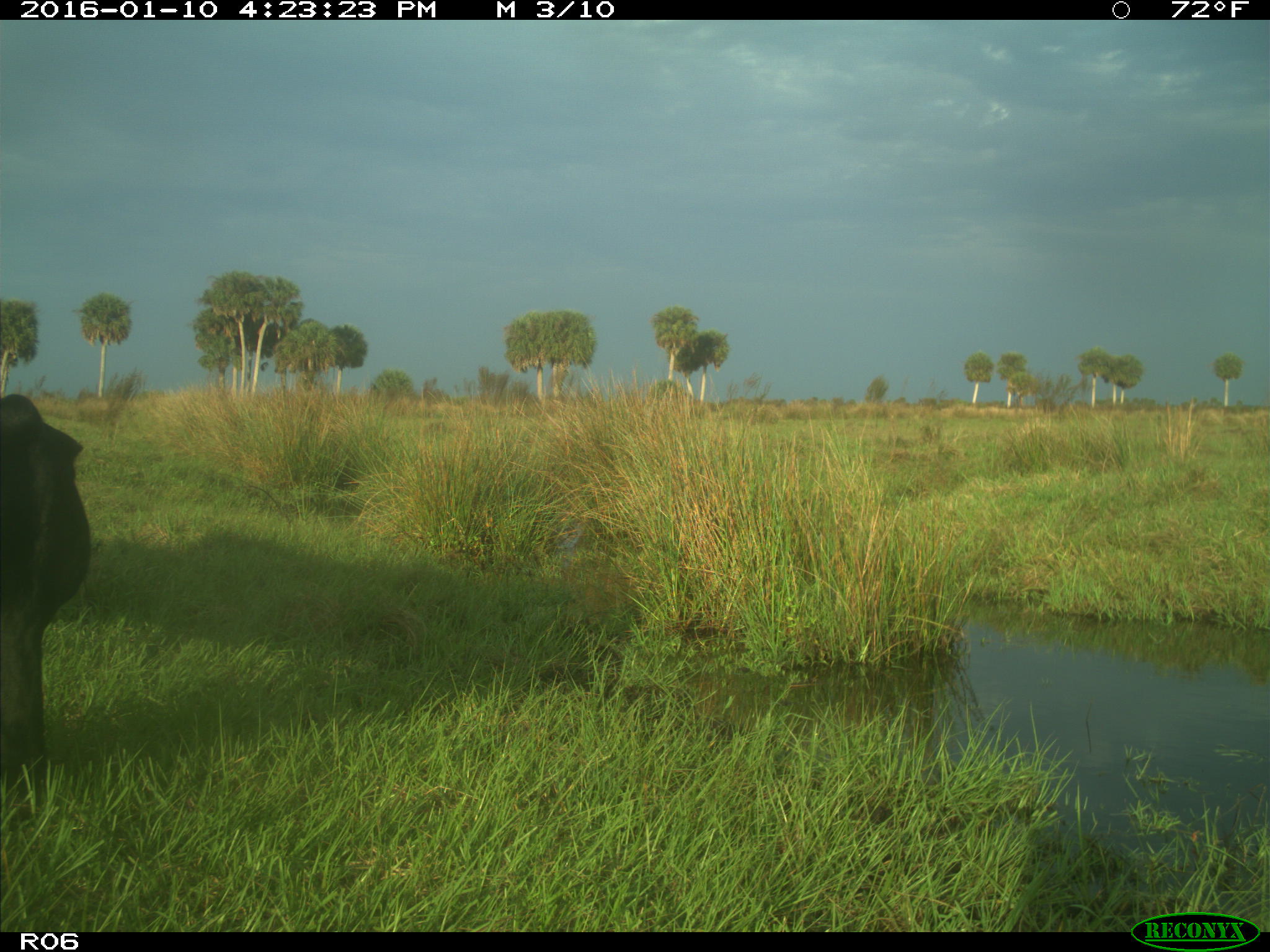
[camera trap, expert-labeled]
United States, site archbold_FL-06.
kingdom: Animalia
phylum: Chordata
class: Mammalia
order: Artiodactyla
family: Bovidae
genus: Bos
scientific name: Bos taurus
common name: domestic cow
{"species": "Bos taurus (domestic cow)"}